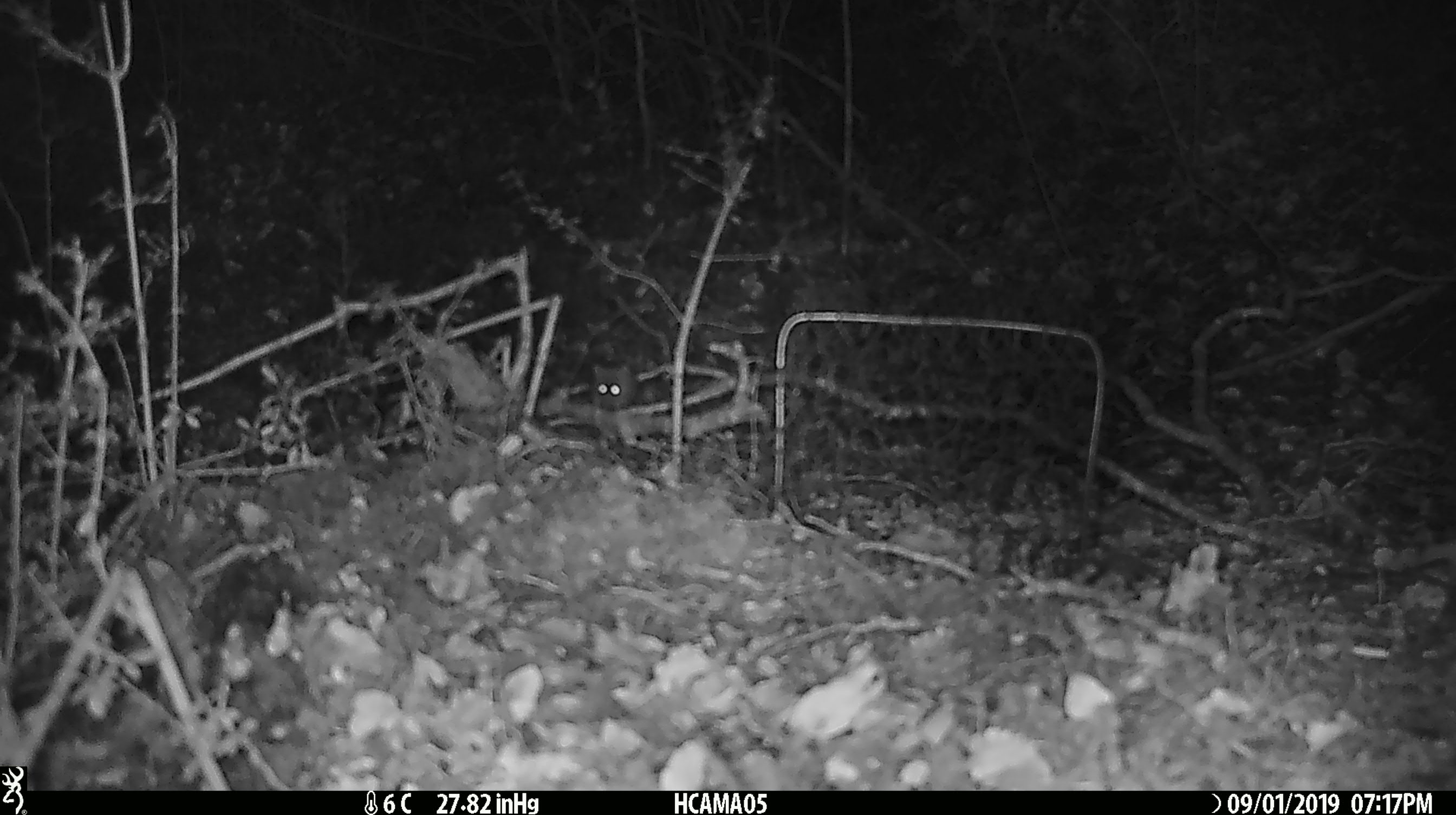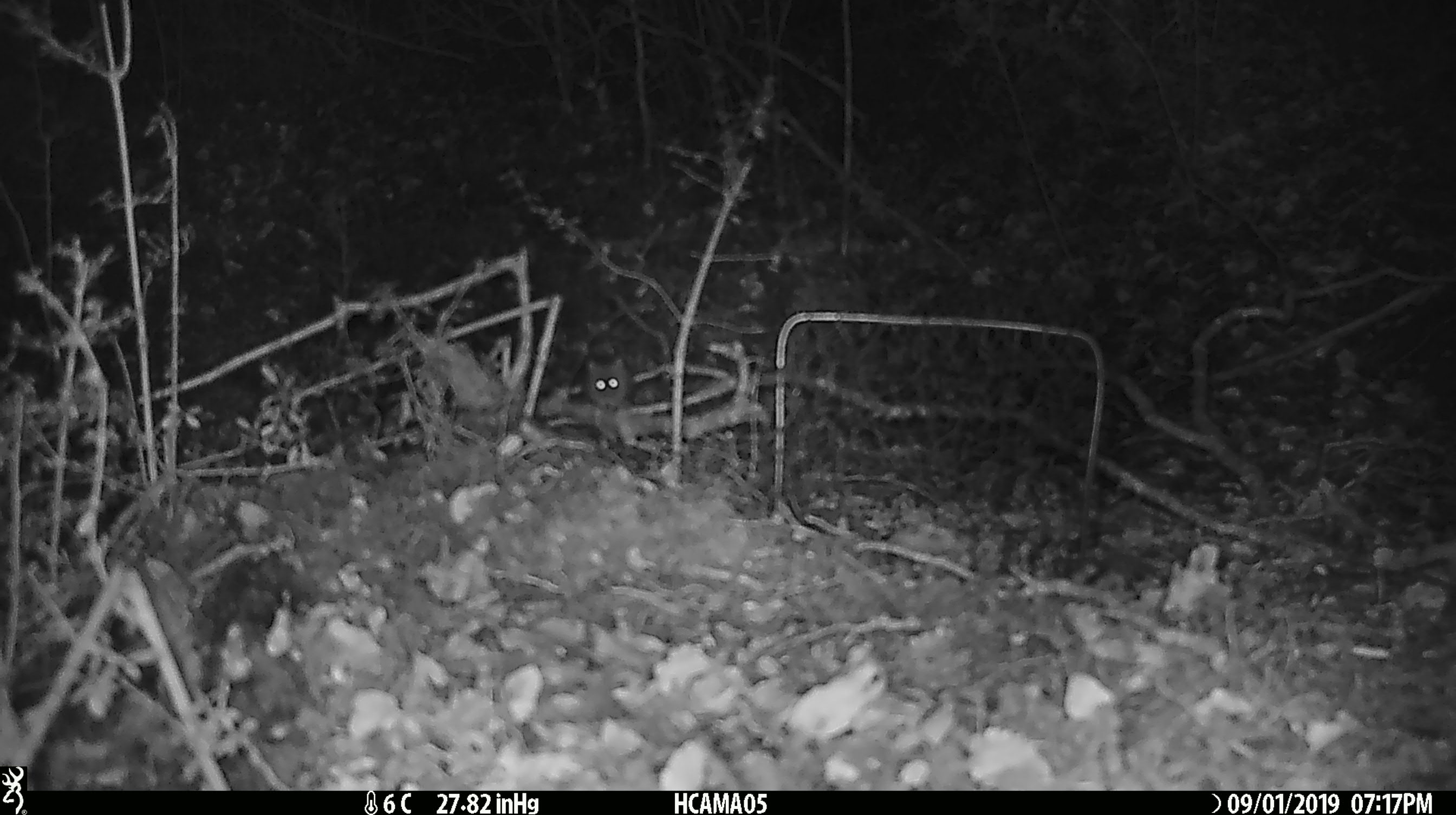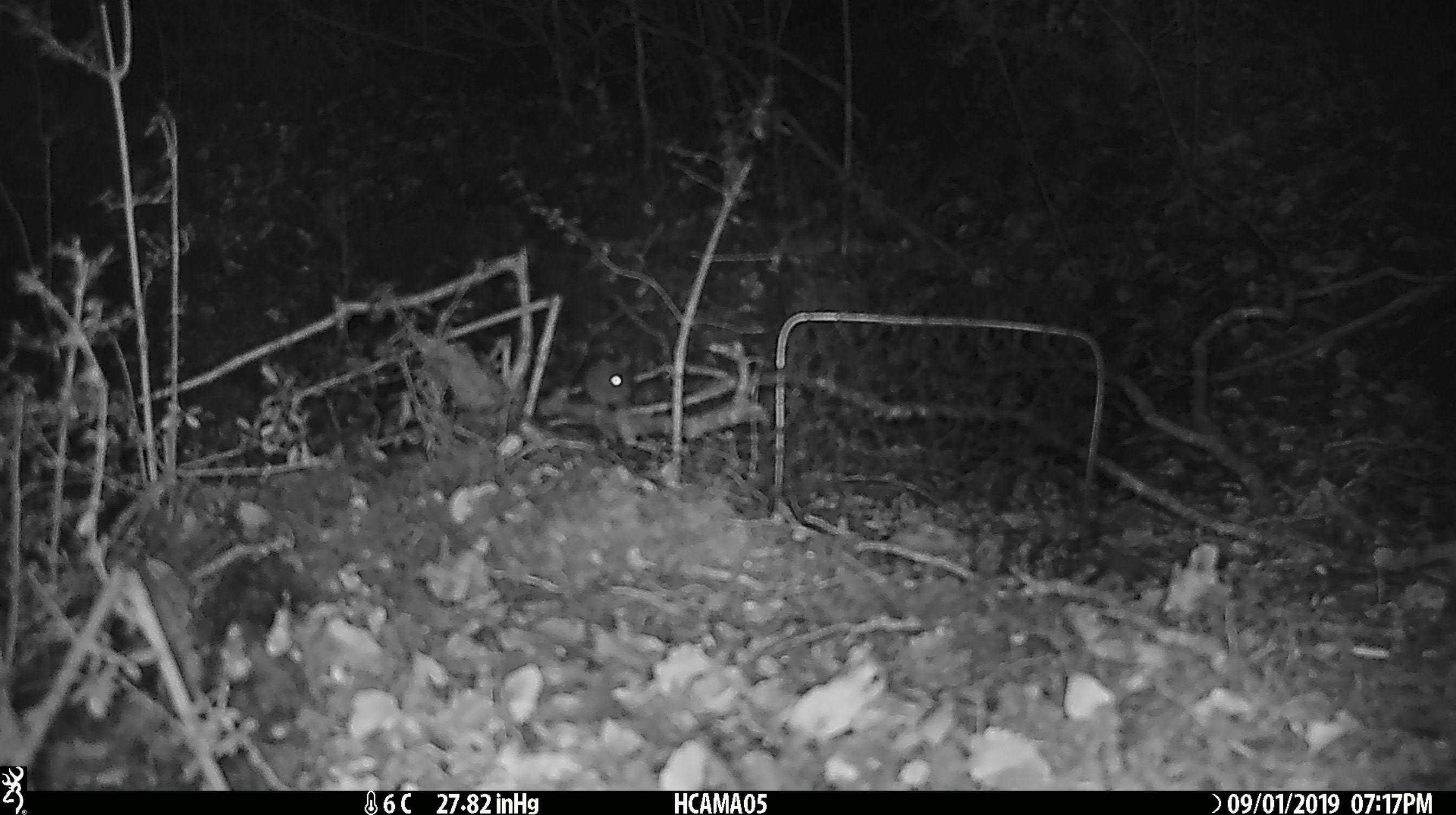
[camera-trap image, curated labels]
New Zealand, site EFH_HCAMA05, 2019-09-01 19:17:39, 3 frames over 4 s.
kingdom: Animalia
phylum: Chordata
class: Mammalia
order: Rodentia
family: Muridae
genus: Mus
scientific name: Mus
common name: mouse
Mouse (Mus).